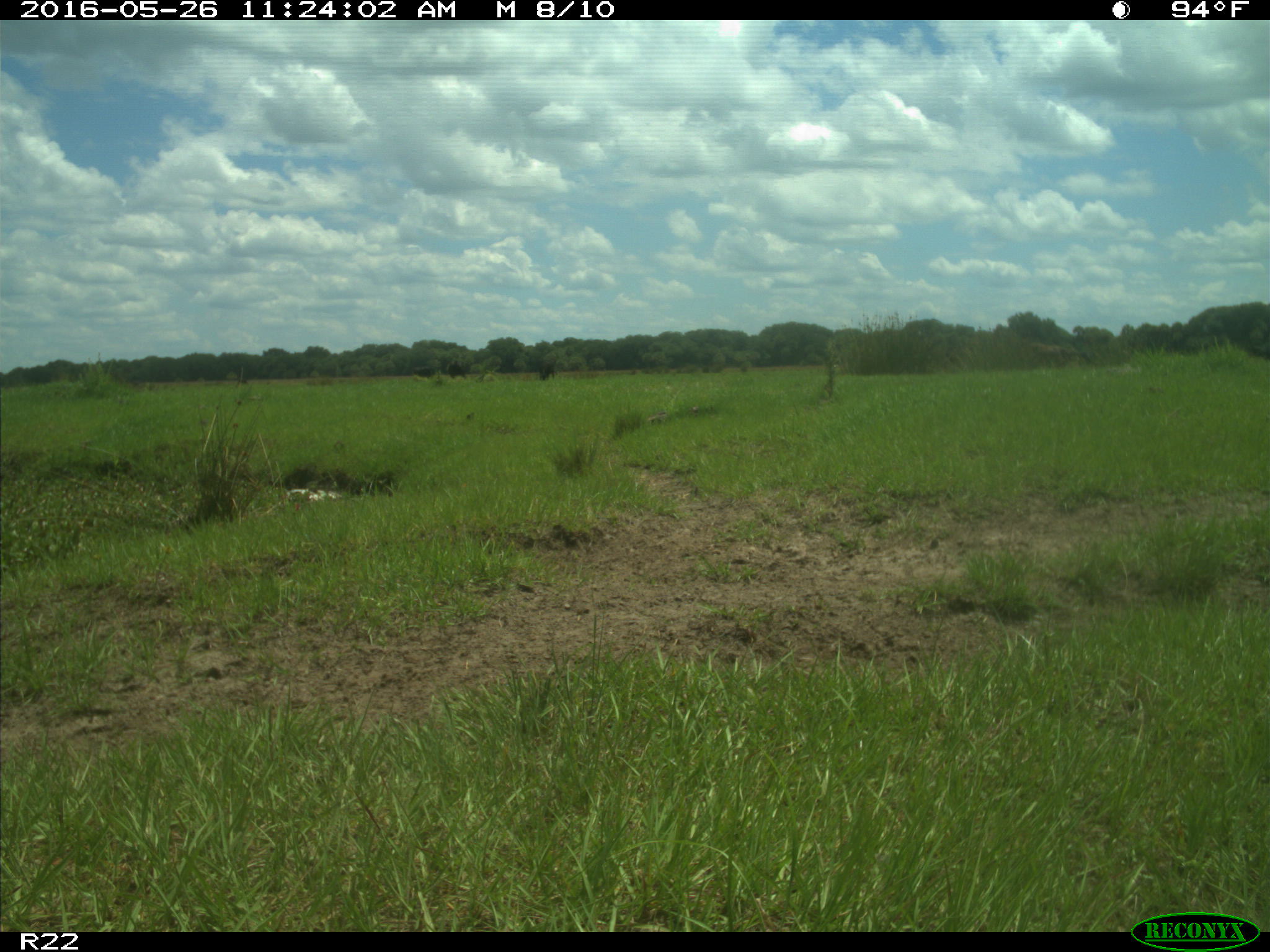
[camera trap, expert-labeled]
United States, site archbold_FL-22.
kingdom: Animalia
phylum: Chordata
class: Mammalia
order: Artiodactyla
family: Bovidae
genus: Bos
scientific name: Bos taurus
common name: domestic cow